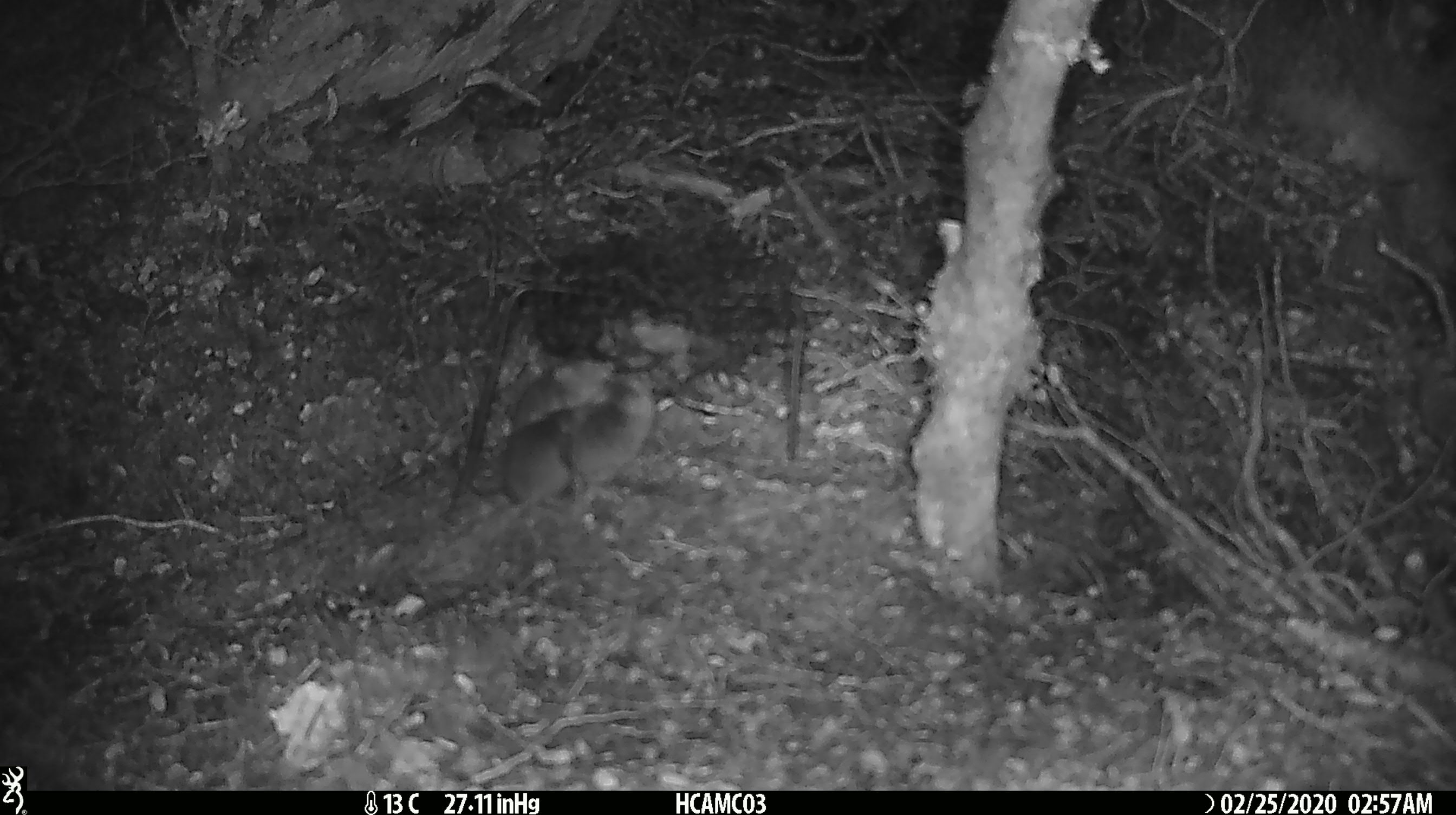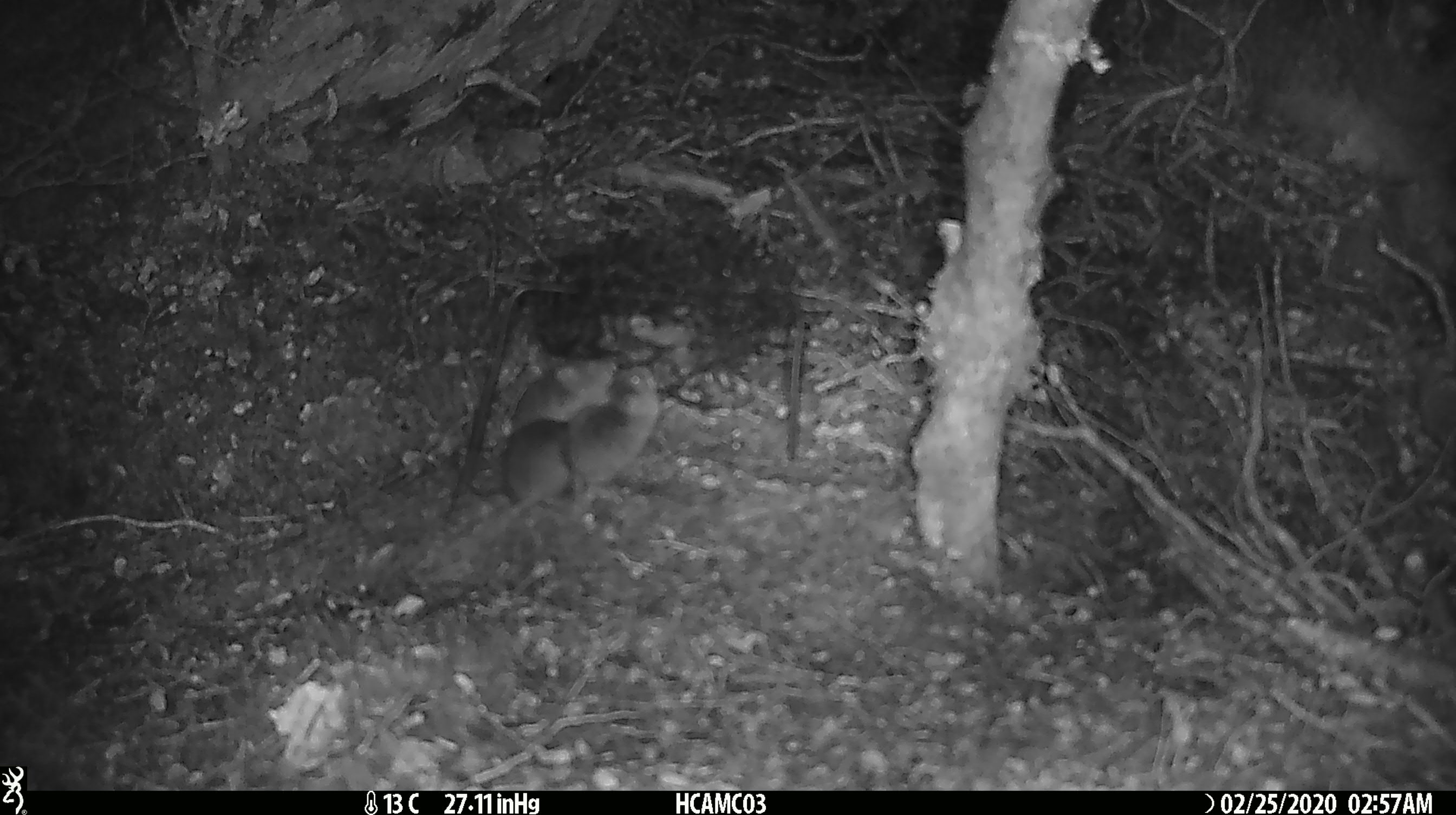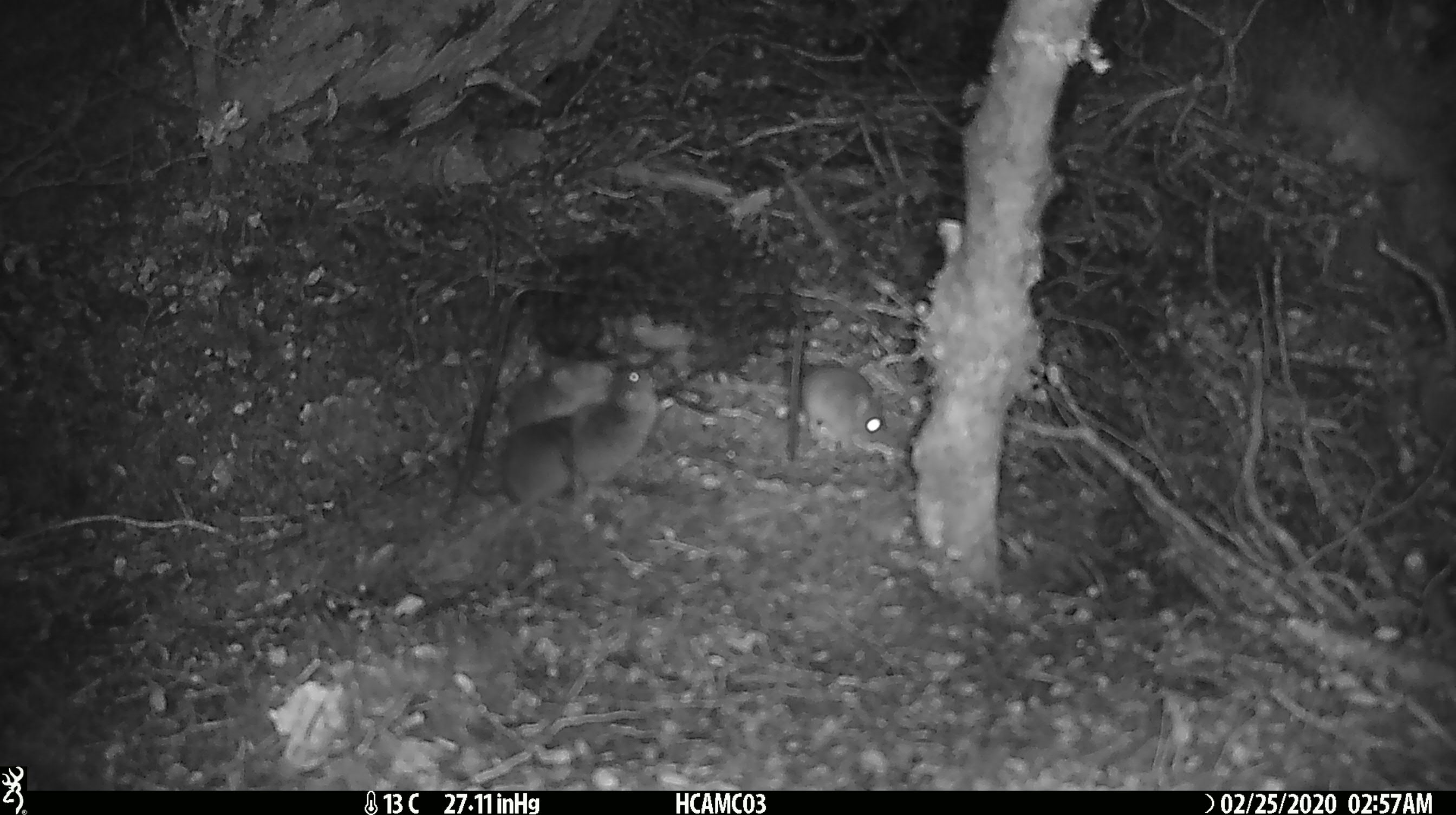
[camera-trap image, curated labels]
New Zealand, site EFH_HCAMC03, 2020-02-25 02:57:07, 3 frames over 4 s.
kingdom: Animalia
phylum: Chordata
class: Mammalia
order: Rodentia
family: Muridae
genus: Mus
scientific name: Mus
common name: mouse